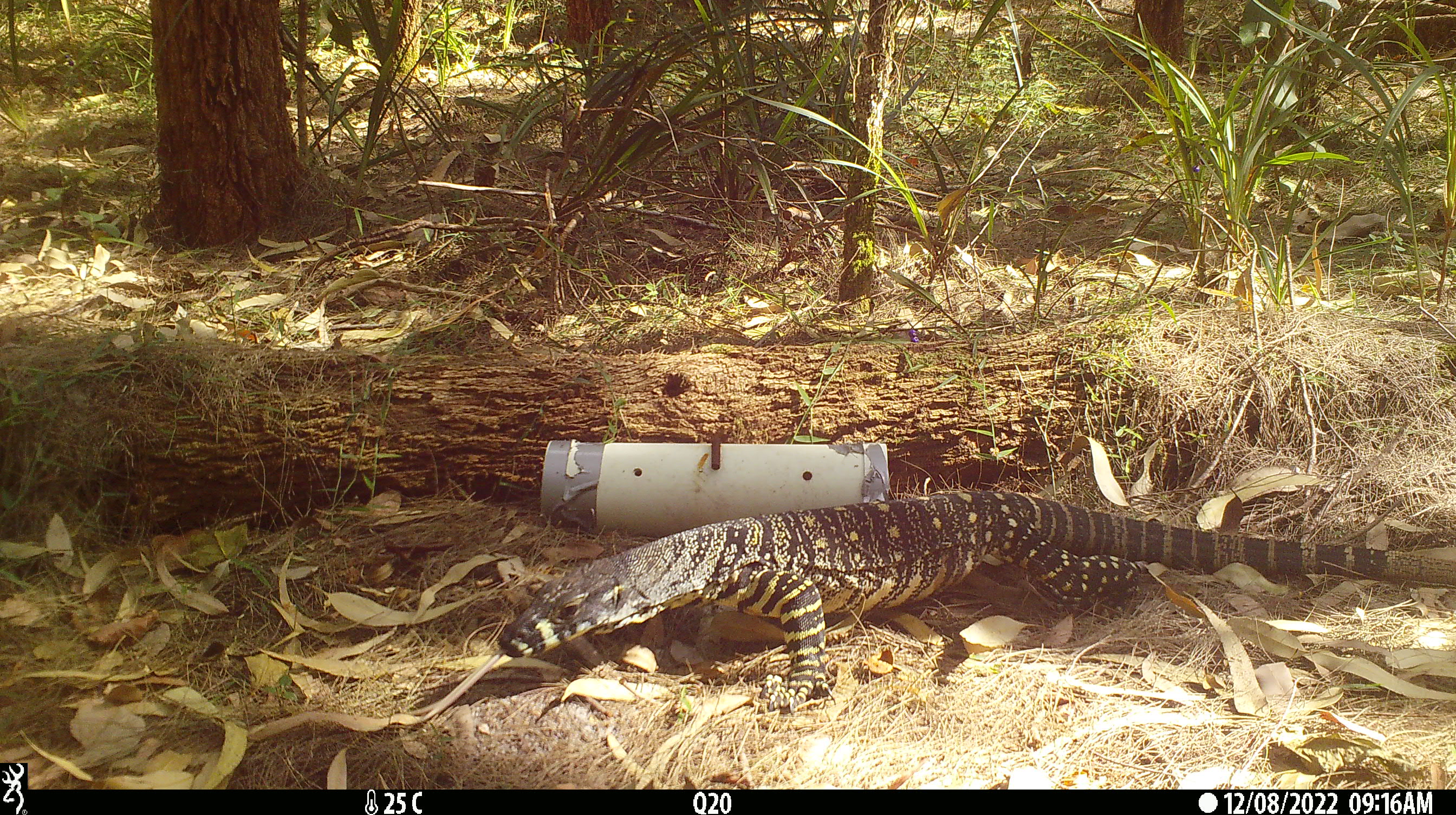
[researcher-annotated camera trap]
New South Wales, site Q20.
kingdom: Animalia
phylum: Chordata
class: Reptilia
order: Squamata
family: Varanidae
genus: Varanus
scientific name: Varanus varius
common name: lace monitor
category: goanna